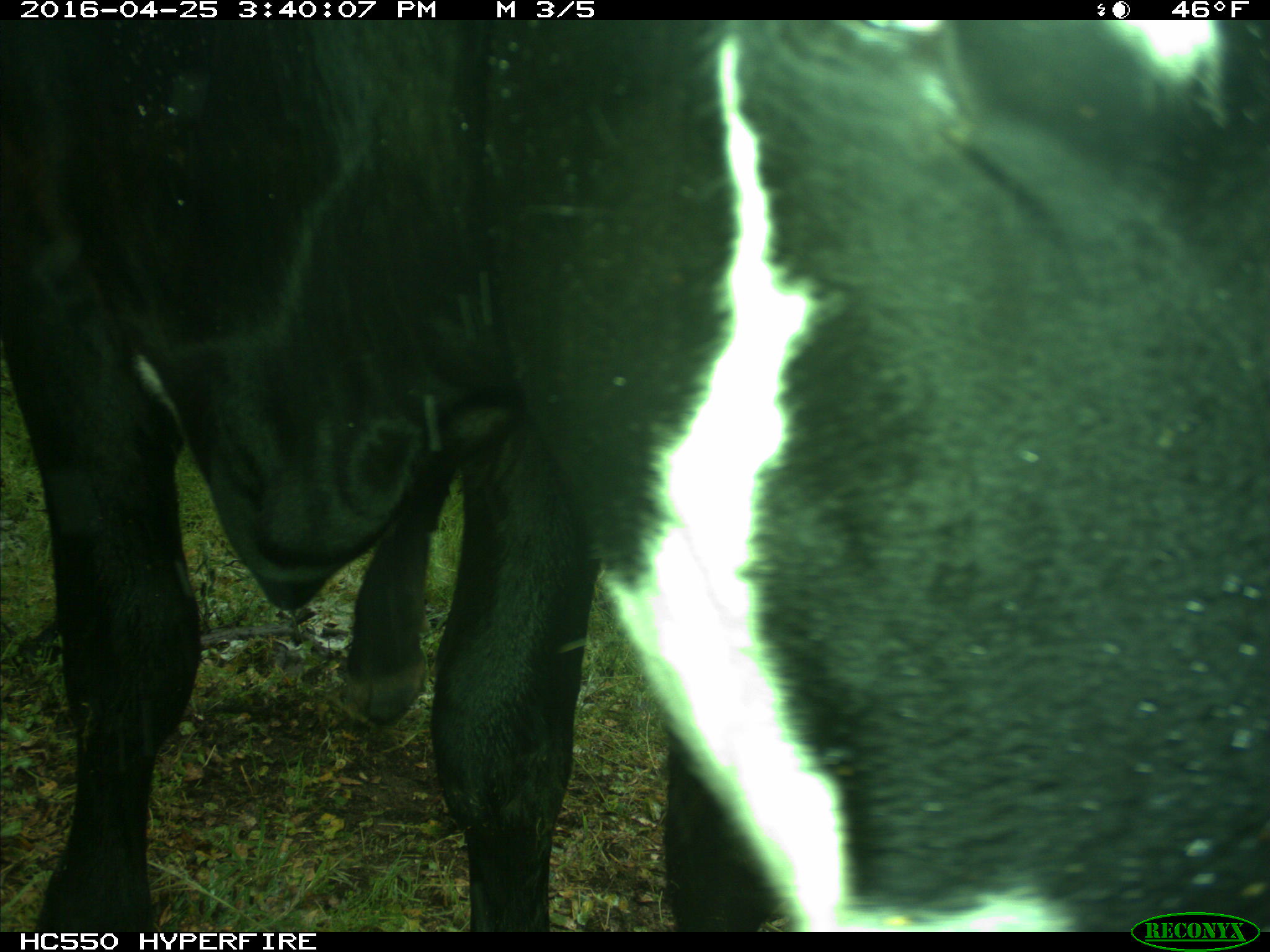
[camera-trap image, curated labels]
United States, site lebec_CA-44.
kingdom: Animalia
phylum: Chordata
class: Mammalia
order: Artiodactyla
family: Bovidae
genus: Bos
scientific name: Bos taurus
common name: domestic cow